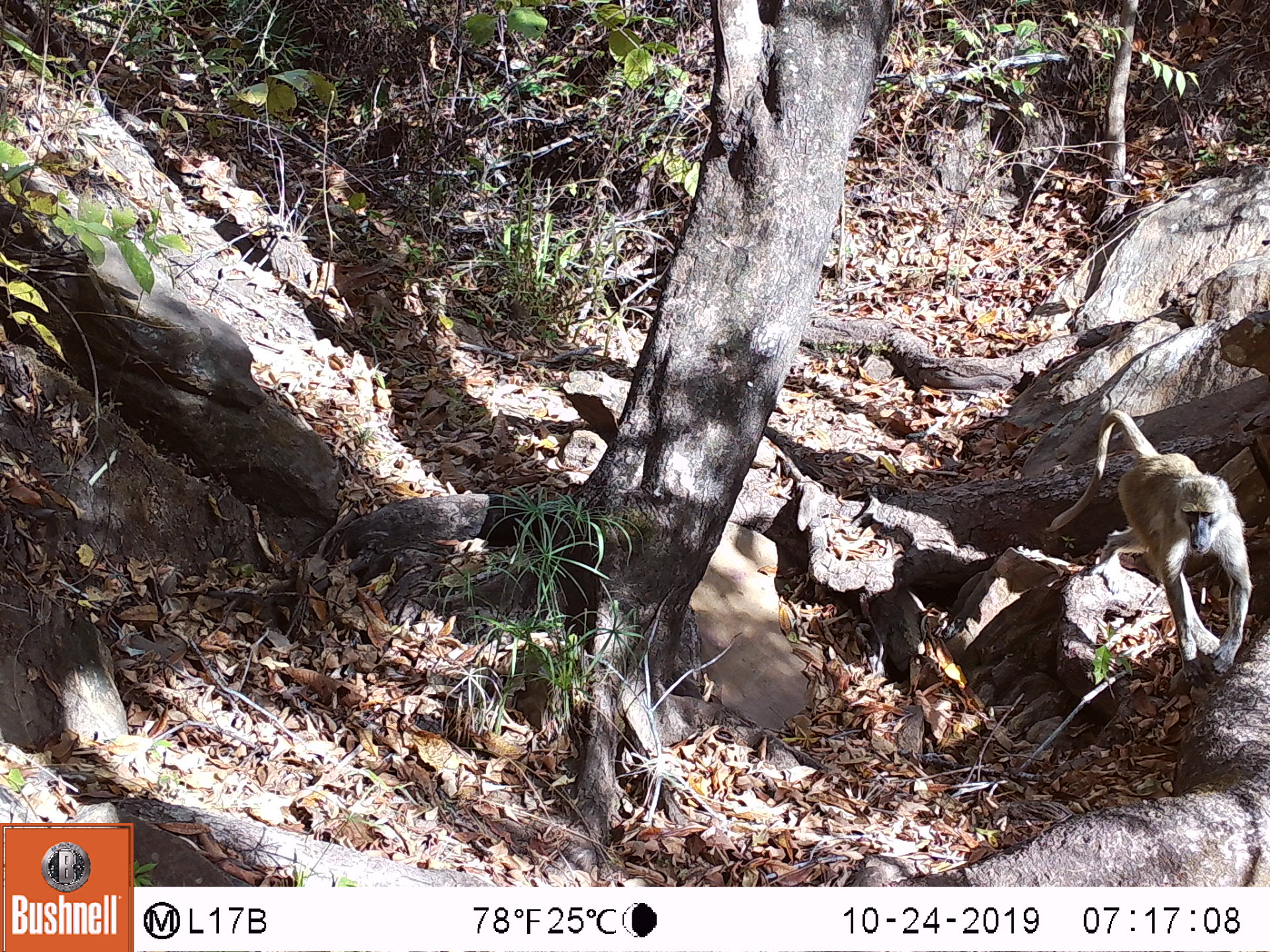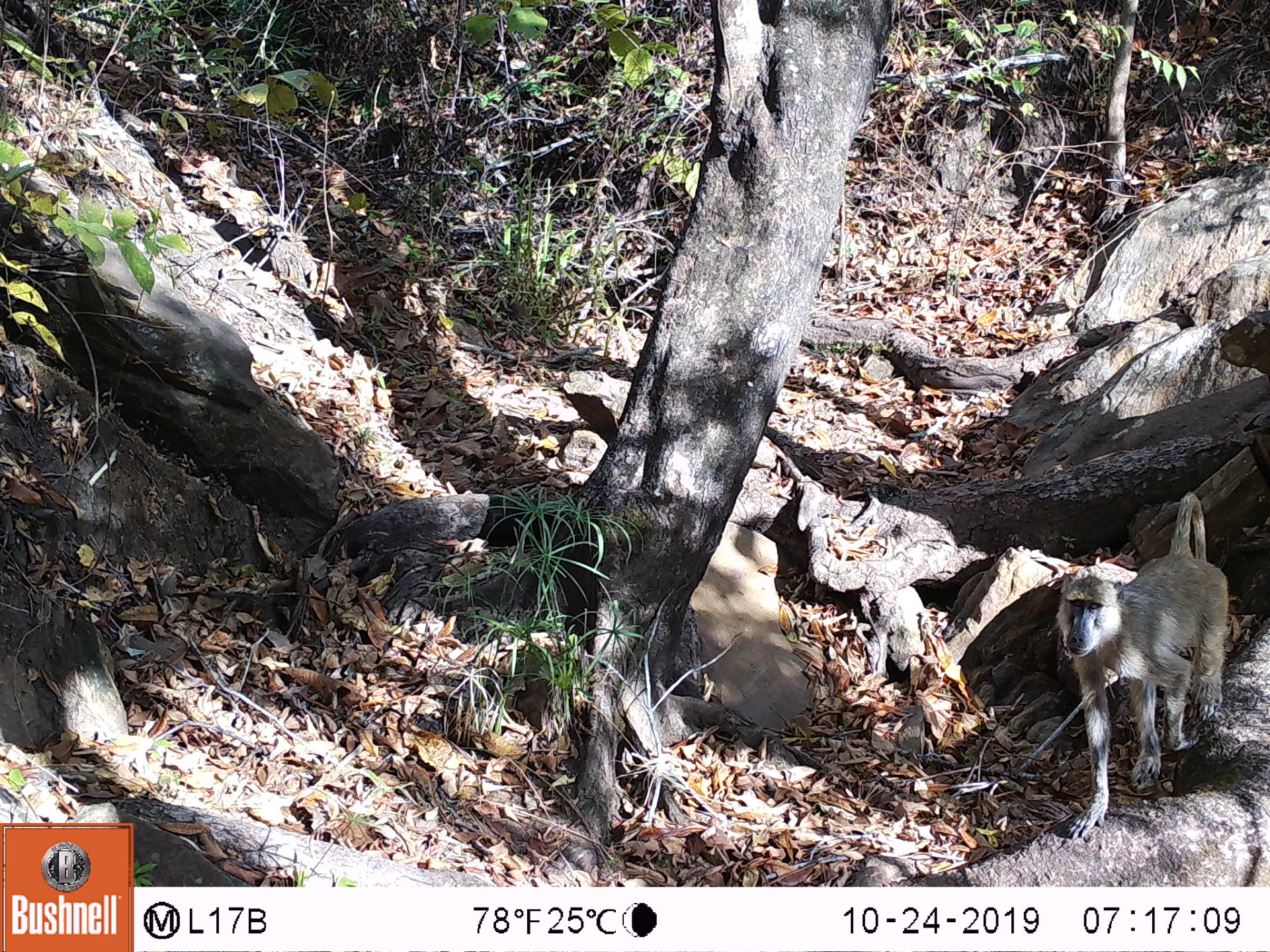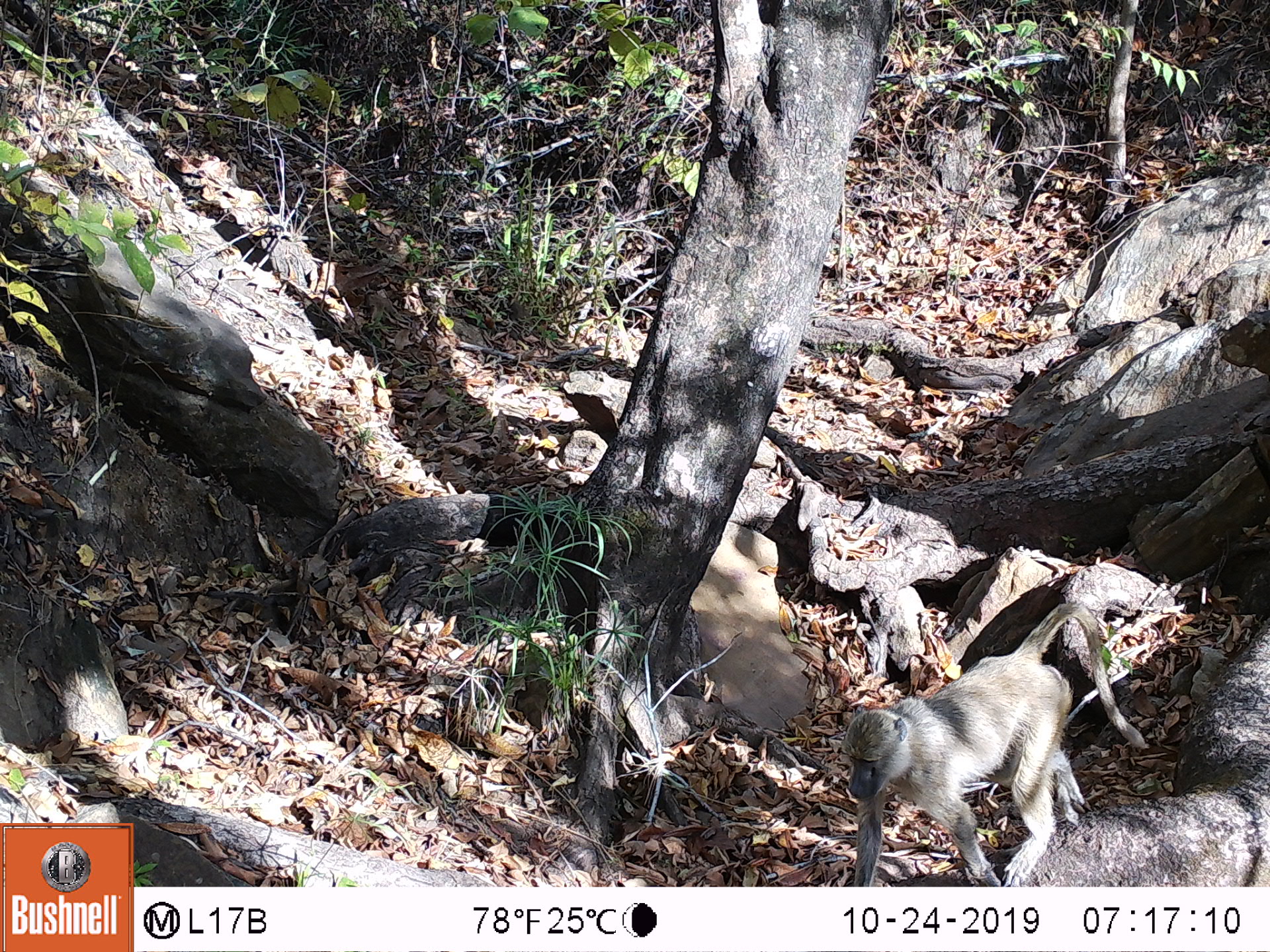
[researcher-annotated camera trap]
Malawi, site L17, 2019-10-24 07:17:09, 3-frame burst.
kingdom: Animalia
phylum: Chordata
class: Mammalia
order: Primates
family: Cercopithecidae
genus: Papio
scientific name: Papio cynocephalus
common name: yellow baboon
Yellow baboon (Papio cynocephalus), count 1.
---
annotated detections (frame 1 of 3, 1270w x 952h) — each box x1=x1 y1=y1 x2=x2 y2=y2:
yellow baboon: x1=1054 y1=405 x2=1258 y2=681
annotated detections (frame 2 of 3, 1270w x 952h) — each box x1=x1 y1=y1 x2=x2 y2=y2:
yellow baboon: x1=1062 y1=489 x2=1226 y2=840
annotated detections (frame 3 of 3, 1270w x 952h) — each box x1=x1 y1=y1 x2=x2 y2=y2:
yellow baboon: x1=836 y1=606 x2=1143 y2=878